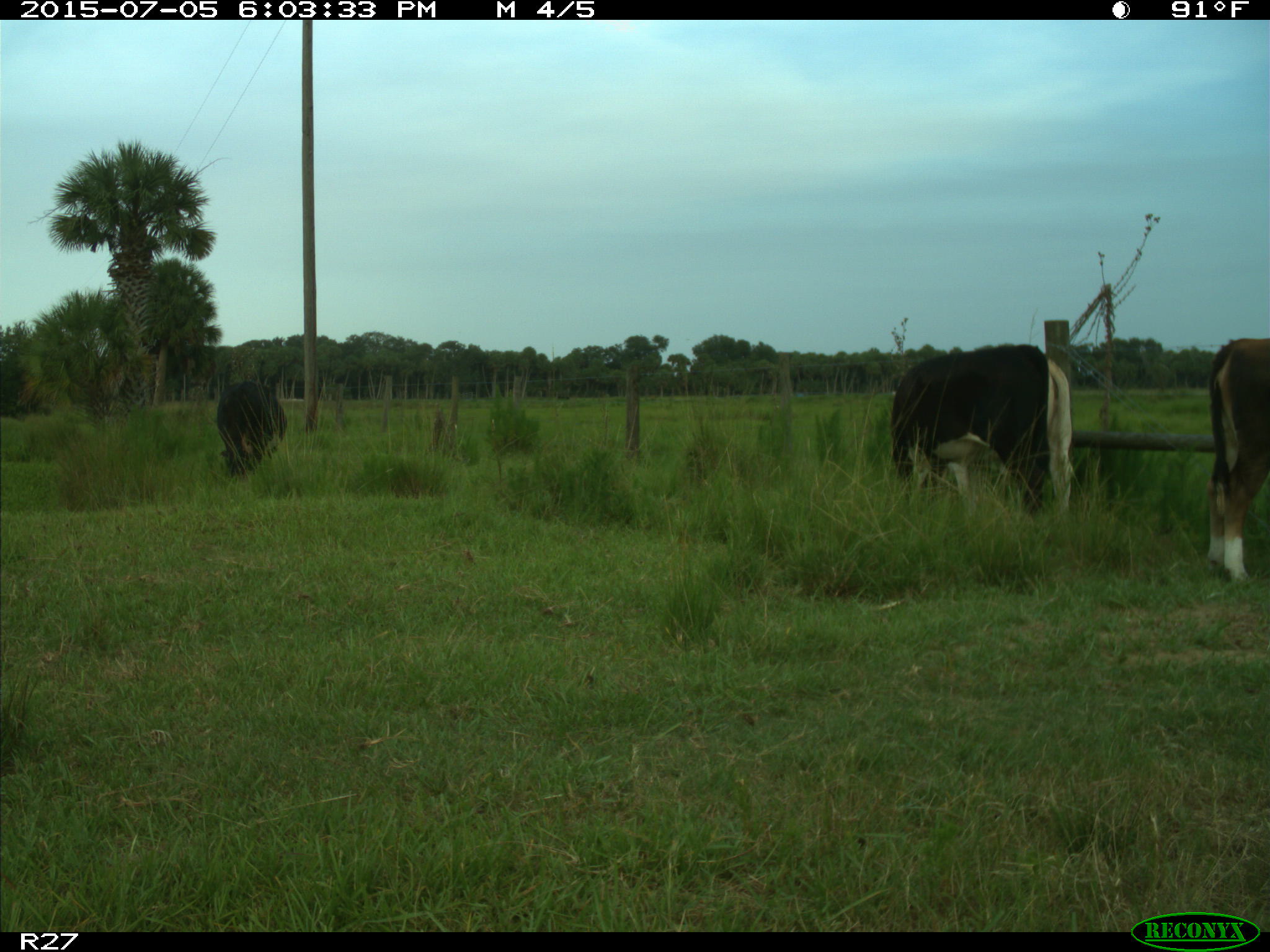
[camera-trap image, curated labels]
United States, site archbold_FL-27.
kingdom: Animalia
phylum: Chordata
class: Mammalia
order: Artiodactyla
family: Bovidae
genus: Bos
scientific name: Bos taurus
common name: domestic cow